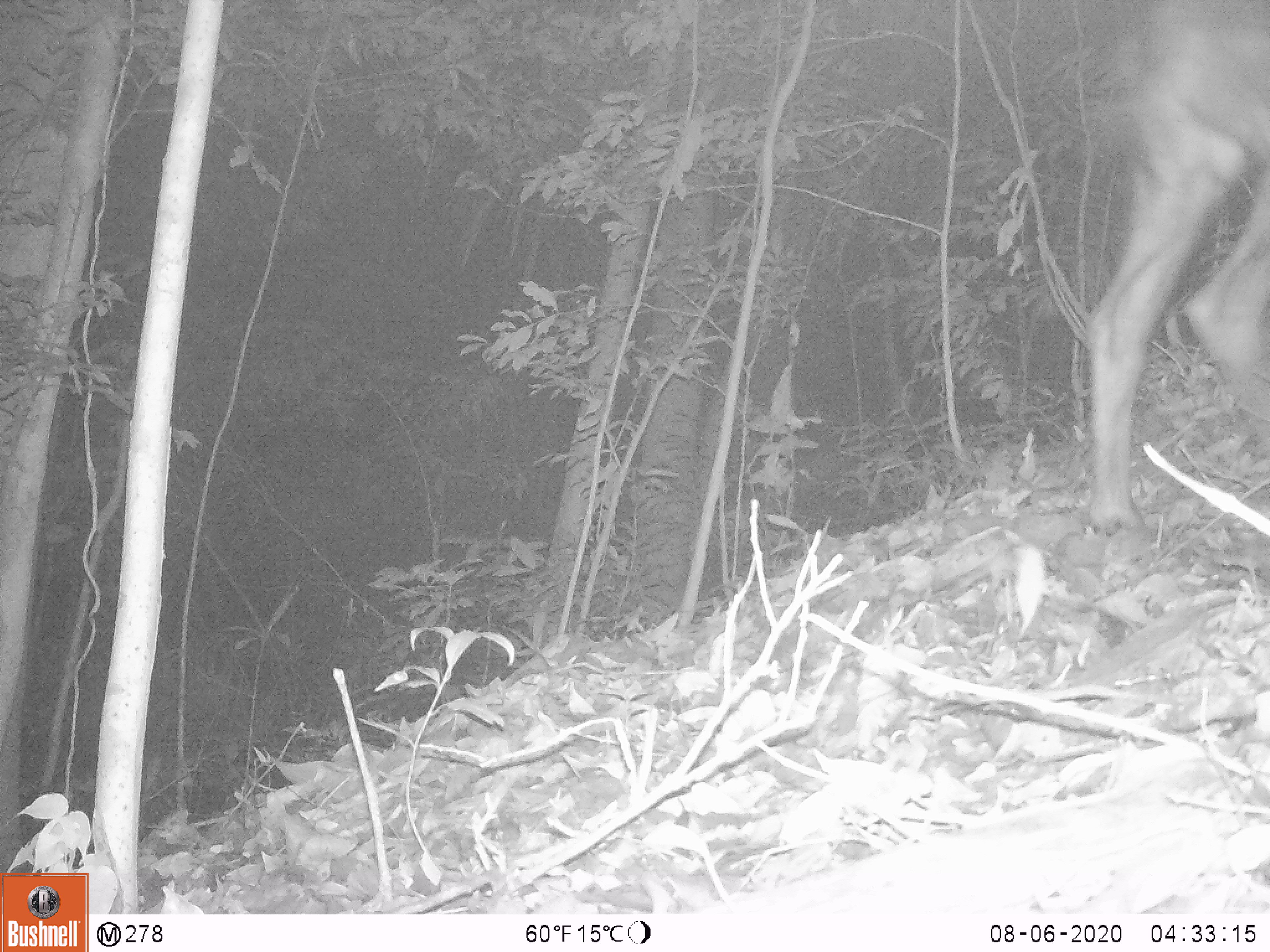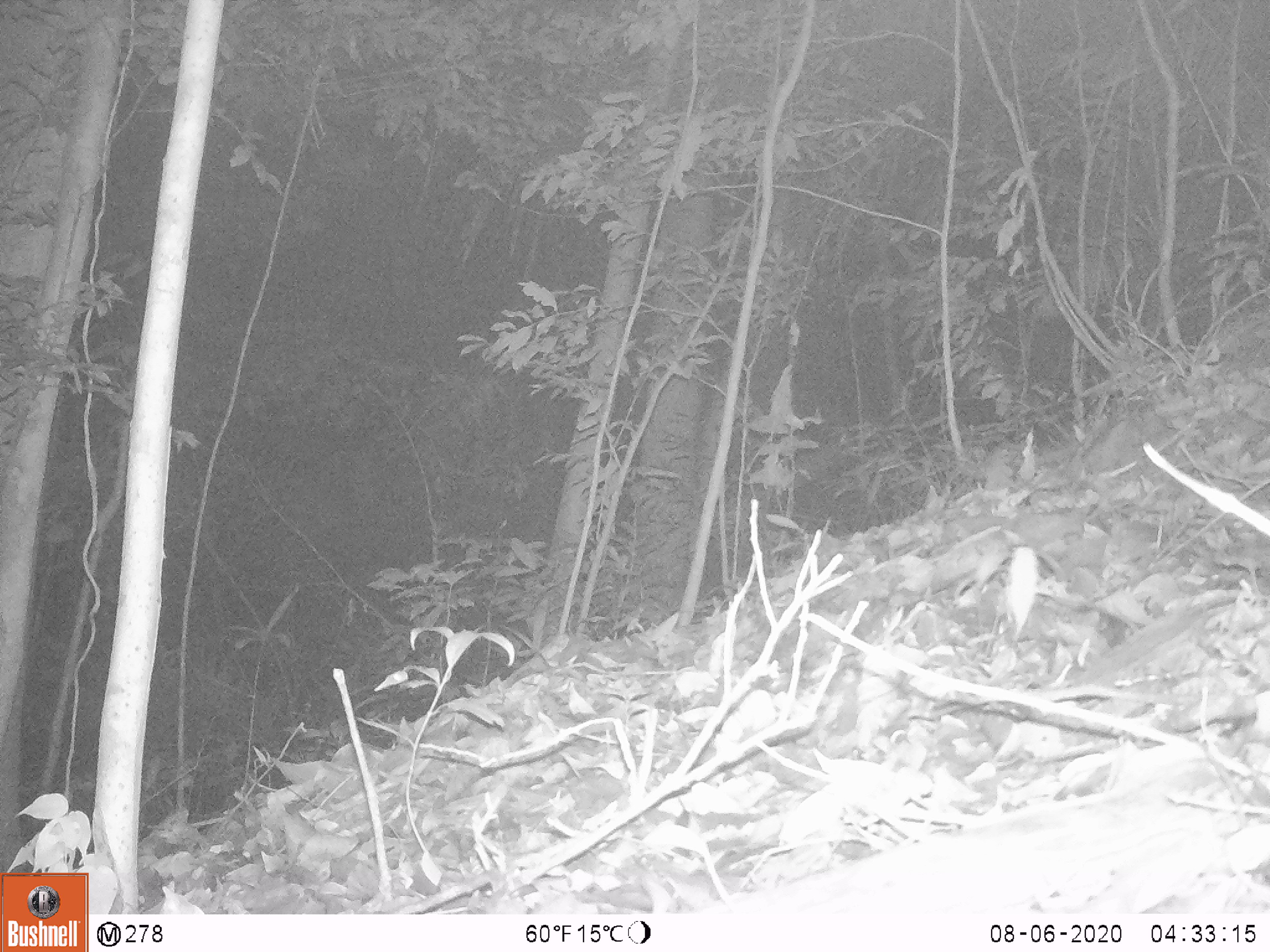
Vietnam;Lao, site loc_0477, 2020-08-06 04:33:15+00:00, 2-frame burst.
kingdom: Animalia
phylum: Chordata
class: Mammalia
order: Artiodactyla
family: Bovidae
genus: Capricornis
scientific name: Capricornis sumatraensis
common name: chinese serow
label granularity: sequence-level